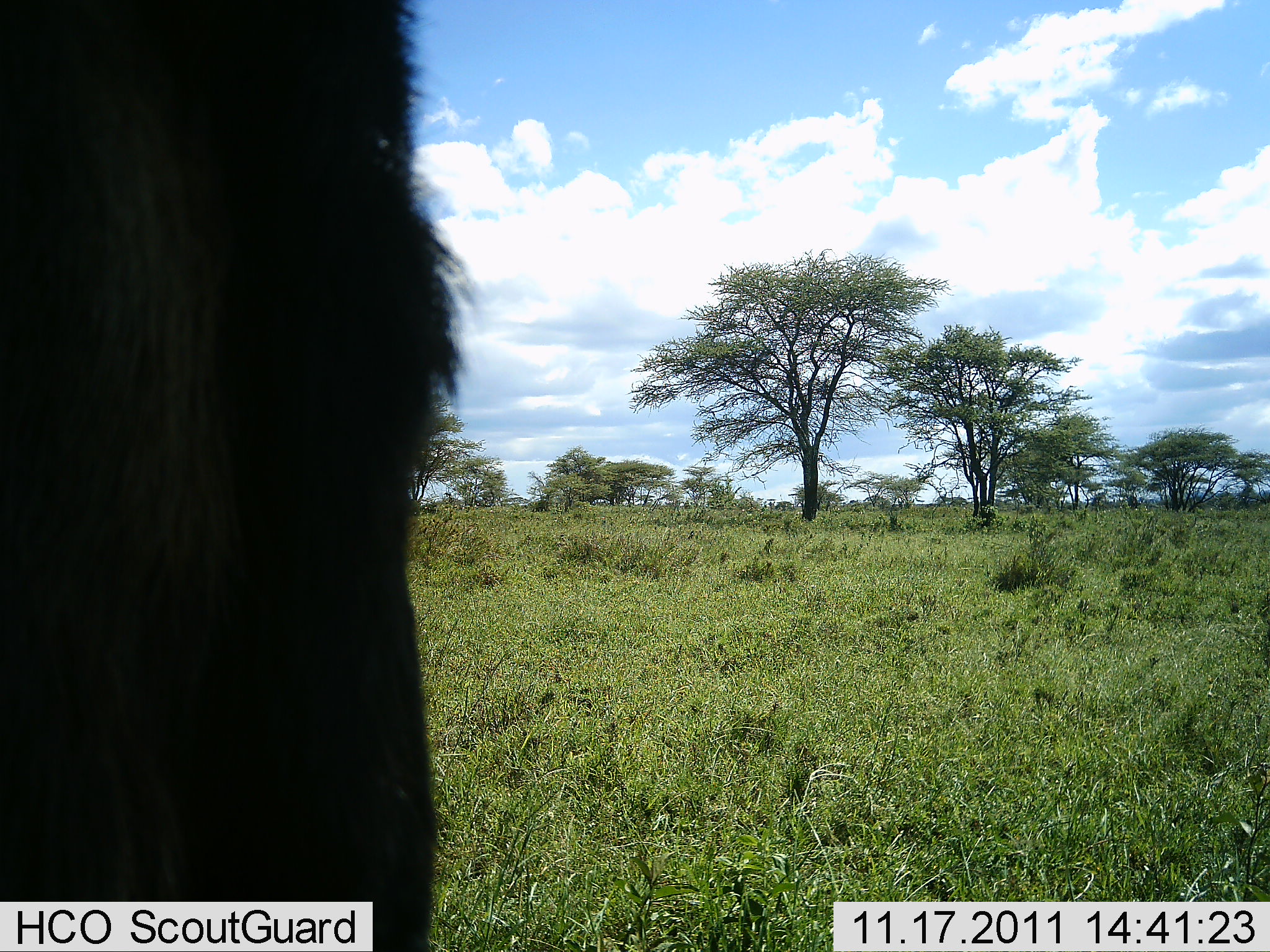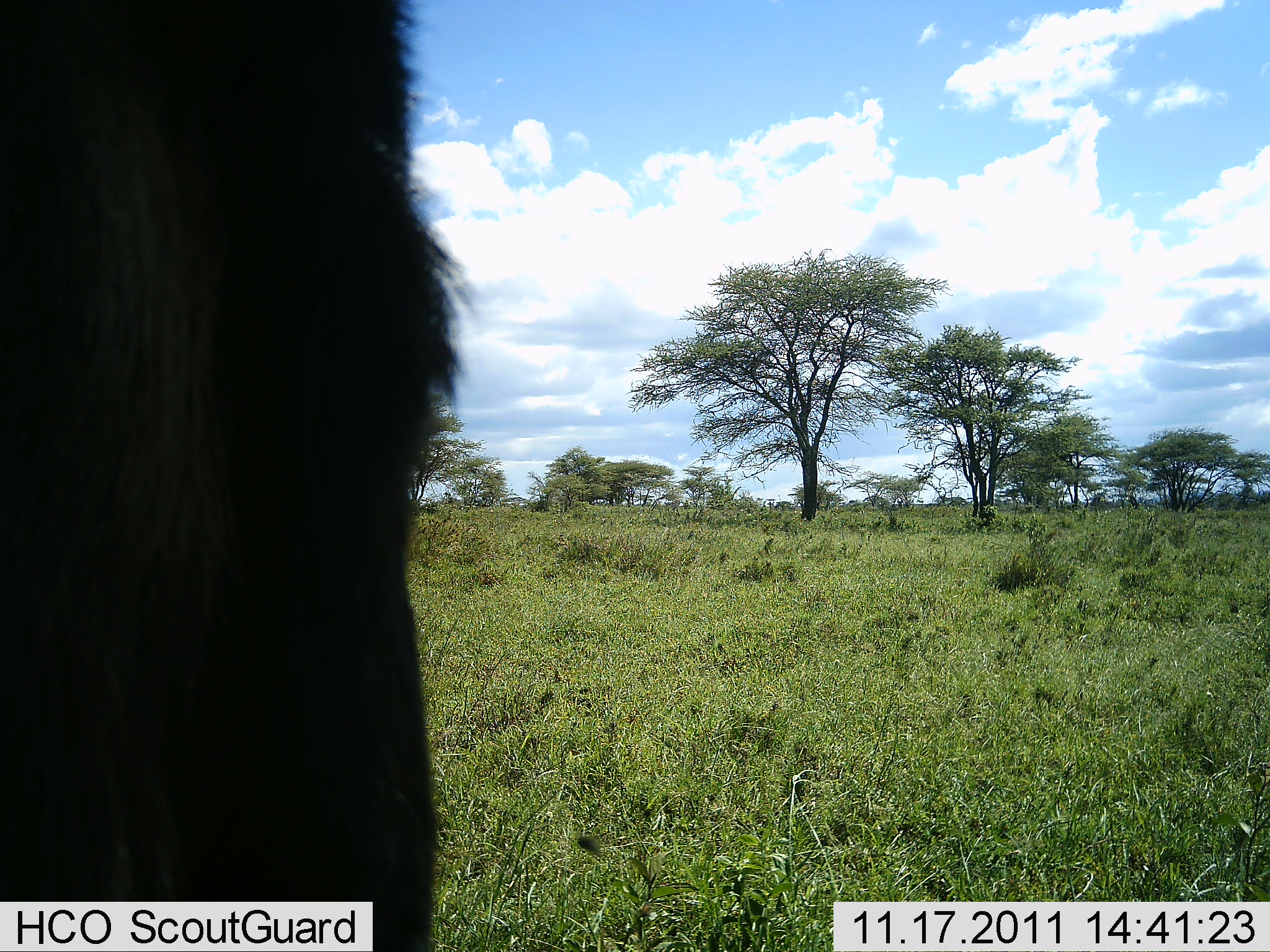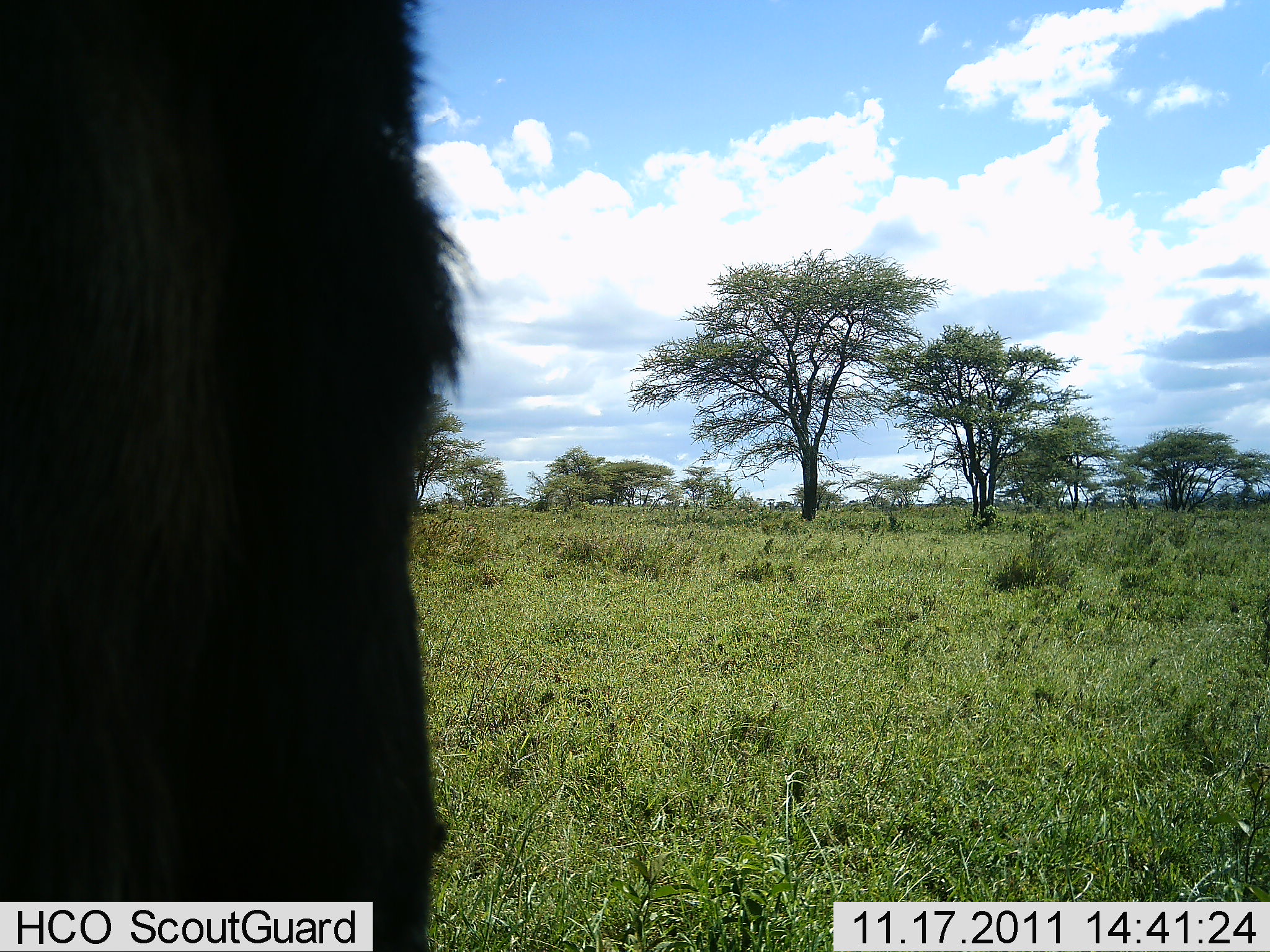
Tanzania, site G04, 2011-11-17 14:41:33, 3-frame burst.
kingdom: Animalia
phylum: Chordata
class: Mammalia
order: Artiodactyla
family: Bovidae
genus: Connochaetes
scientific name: Connochaetes taurinus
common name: blue wildebeest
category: wildebeest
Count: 1.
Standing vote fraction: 100%.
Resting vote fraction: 0%.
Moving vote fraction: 0%.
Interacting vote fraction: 0%.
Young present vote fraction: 0%.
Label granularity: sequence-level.